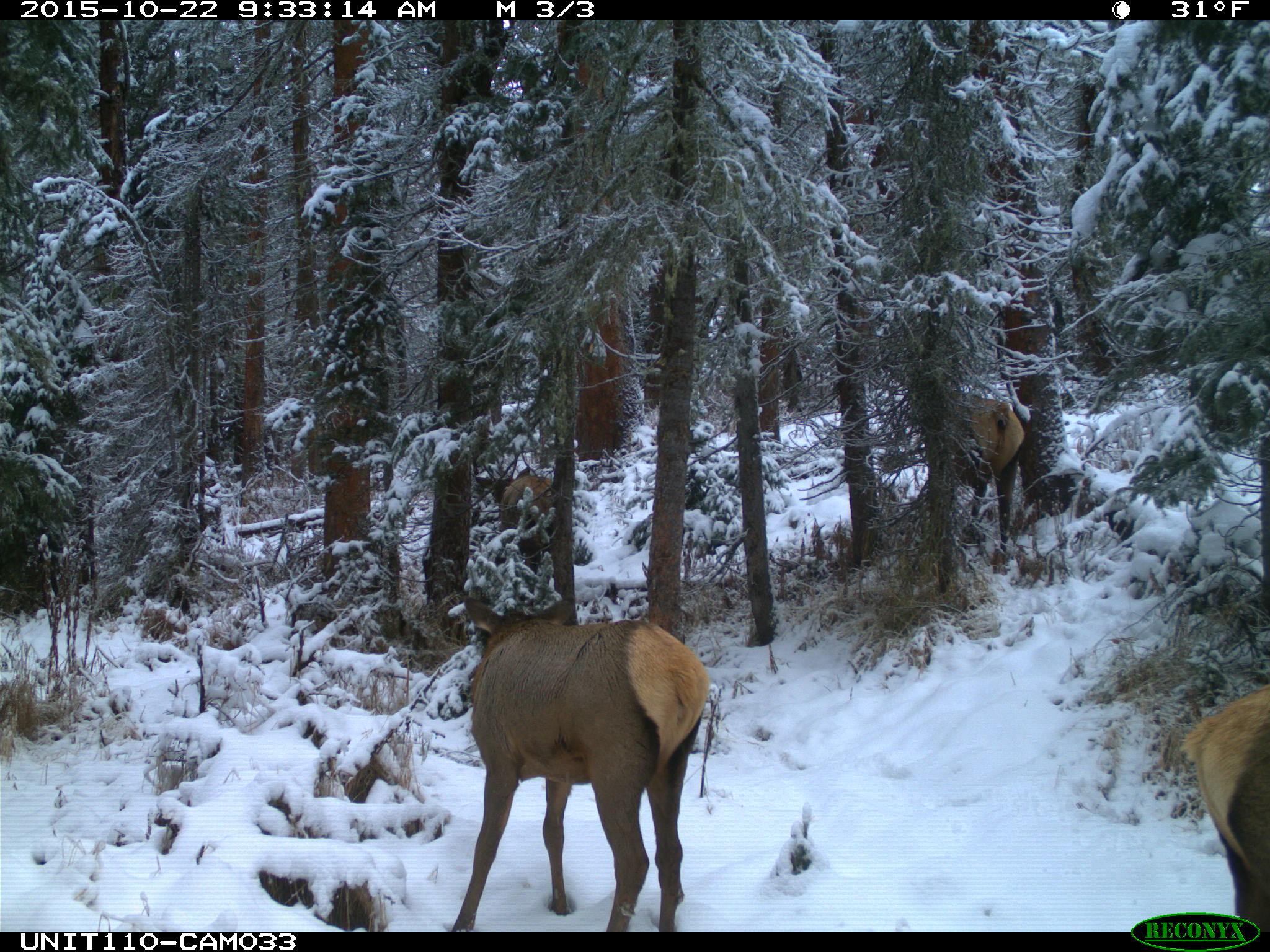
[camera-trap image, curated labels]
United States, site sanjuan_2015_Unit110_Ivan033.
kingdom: Animalia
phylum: Chordata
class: Mammalia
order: Artiodactyla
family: Cervidae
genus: Cervus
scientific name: Cervus elaphus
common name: red deer